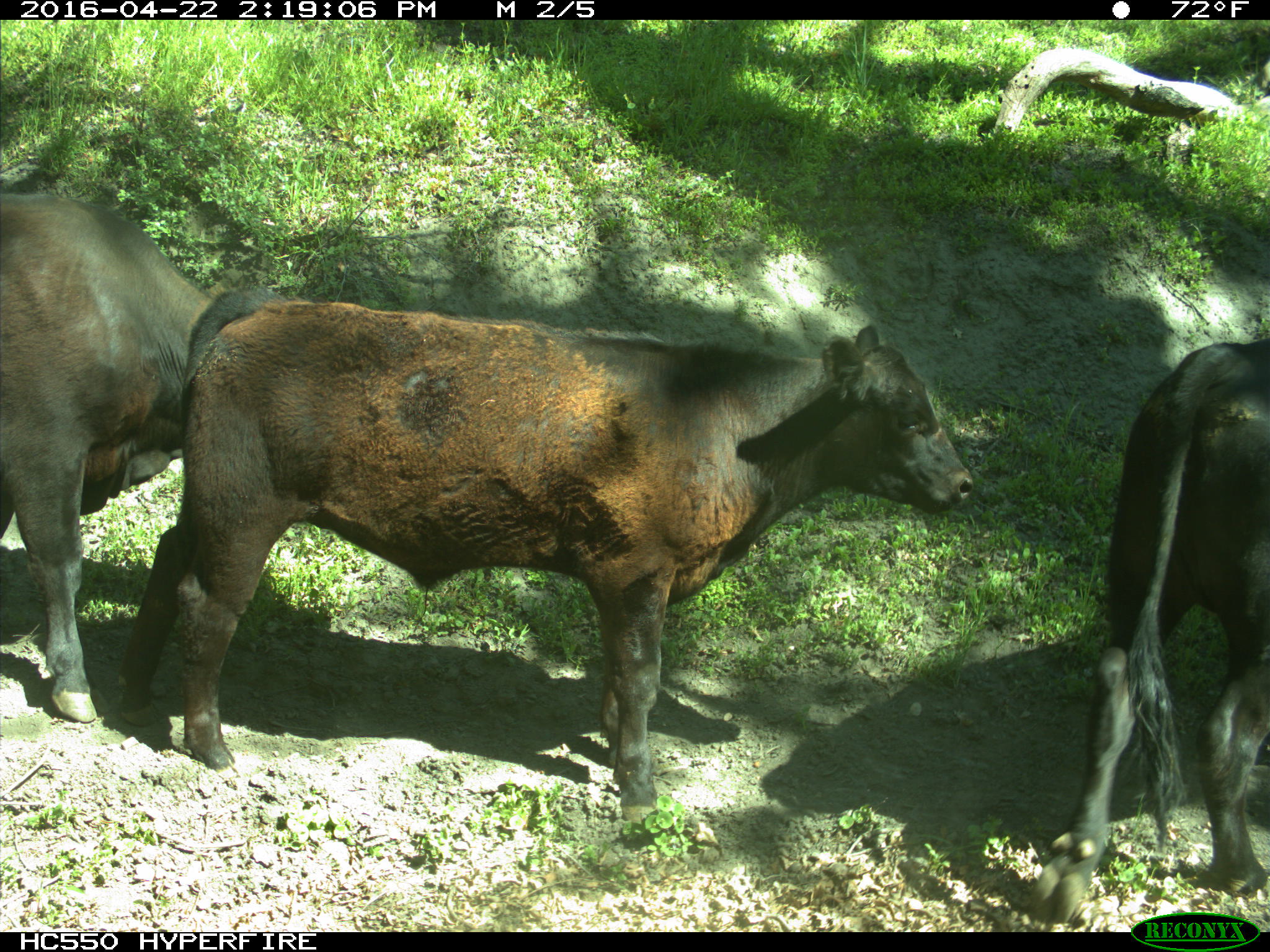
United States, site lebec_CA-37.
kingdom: Animalia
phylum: Chordata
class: Mammalia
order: Artiodactyla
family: Bovidae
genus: Bos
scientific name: Bos taurus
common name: domestic cow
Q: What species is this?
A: Bos taurus (domestic cow).